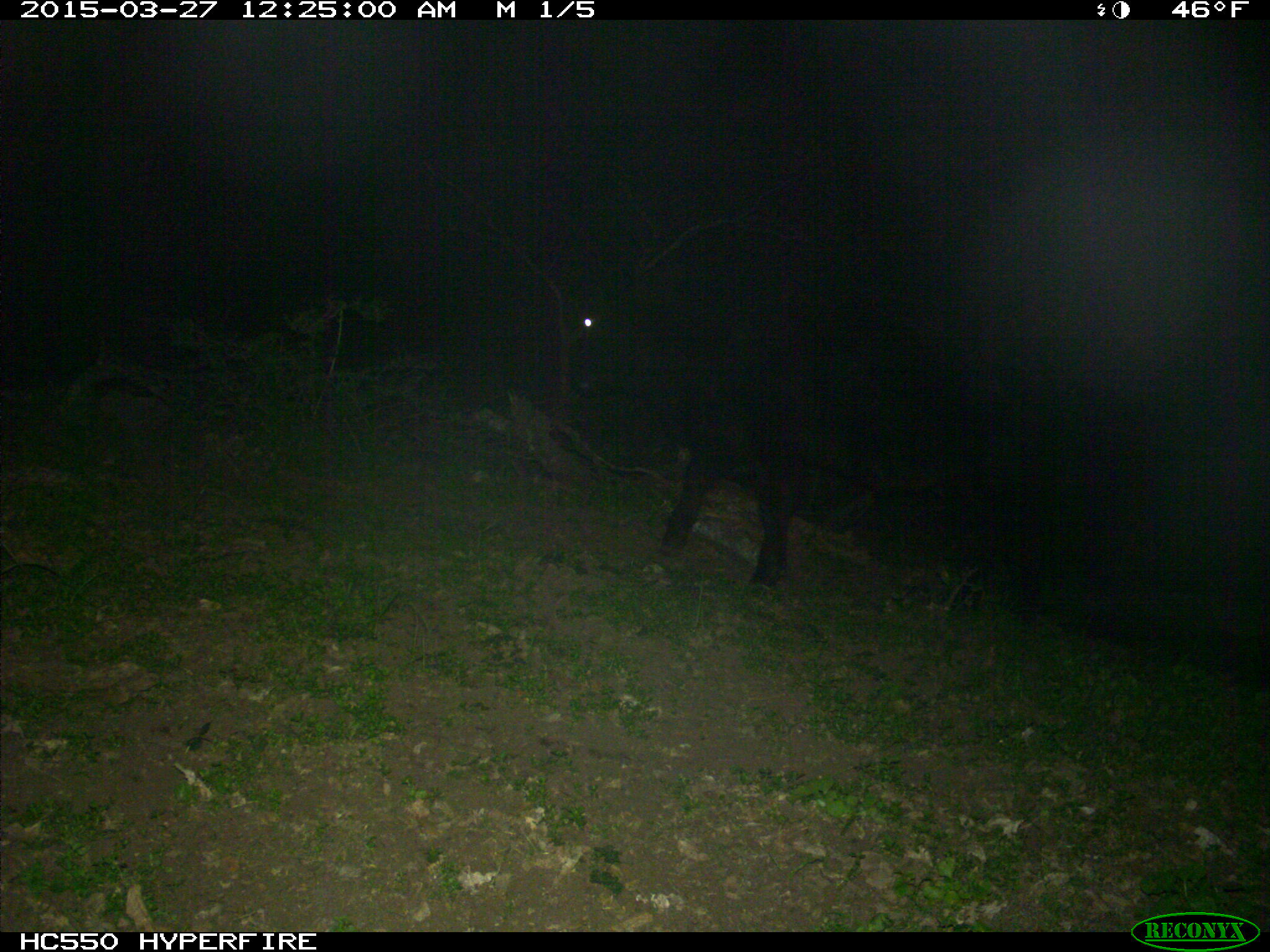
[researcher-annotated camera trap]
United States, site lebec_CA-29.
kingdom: Animalia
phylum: Chordata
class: Mammalia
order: Artiodactyla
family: Bovidae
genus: Bos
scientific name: Bos taurus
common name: domestic cow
Bos taurus (domestic cow).